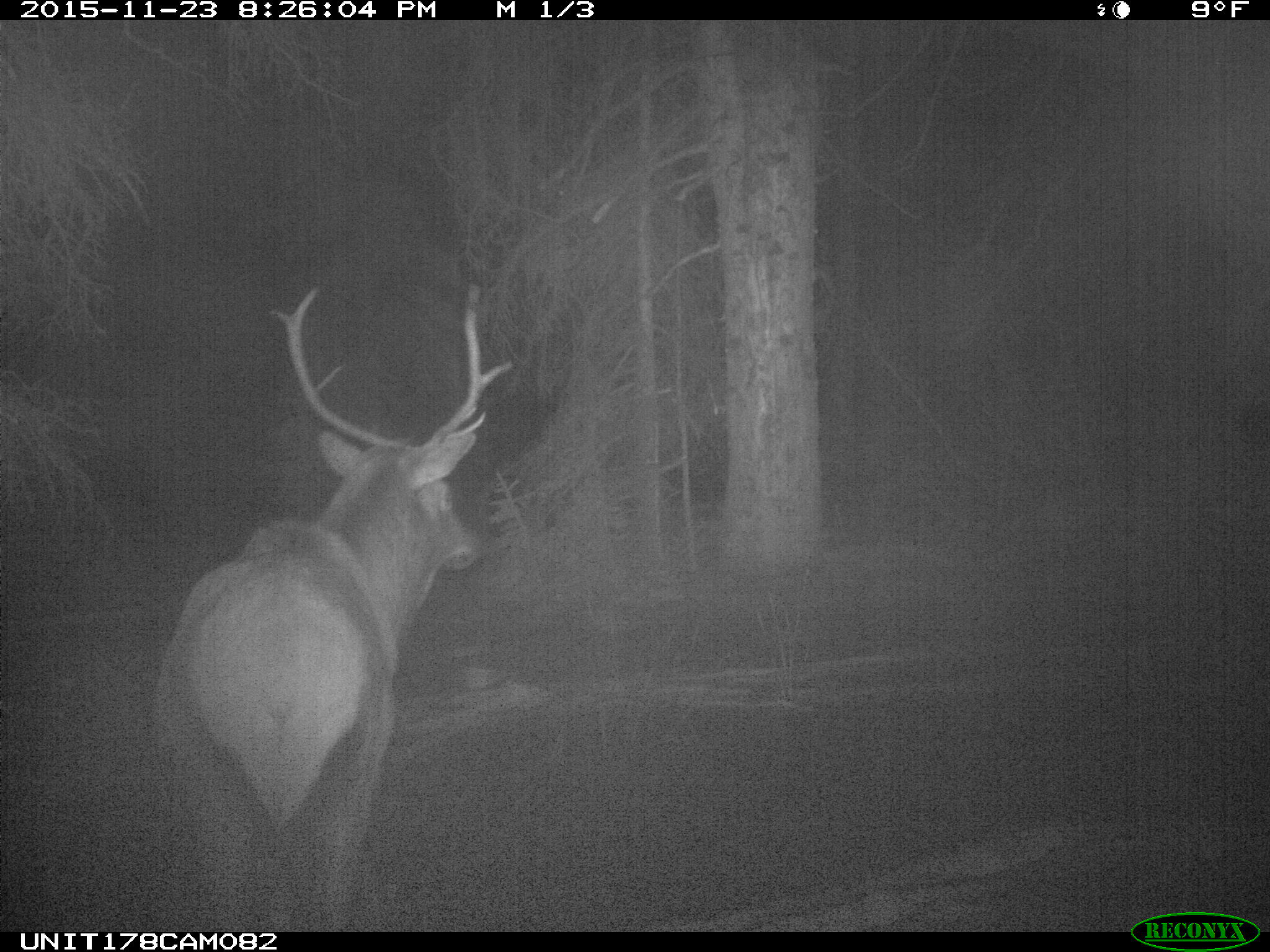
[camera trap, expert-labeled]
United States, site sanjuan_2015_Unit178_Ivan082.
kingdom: Animalia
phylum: Chordata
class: Mammalia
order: Artiodactyla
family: Cervidae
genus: Cervus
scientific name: Cervus elaphus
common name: red deer